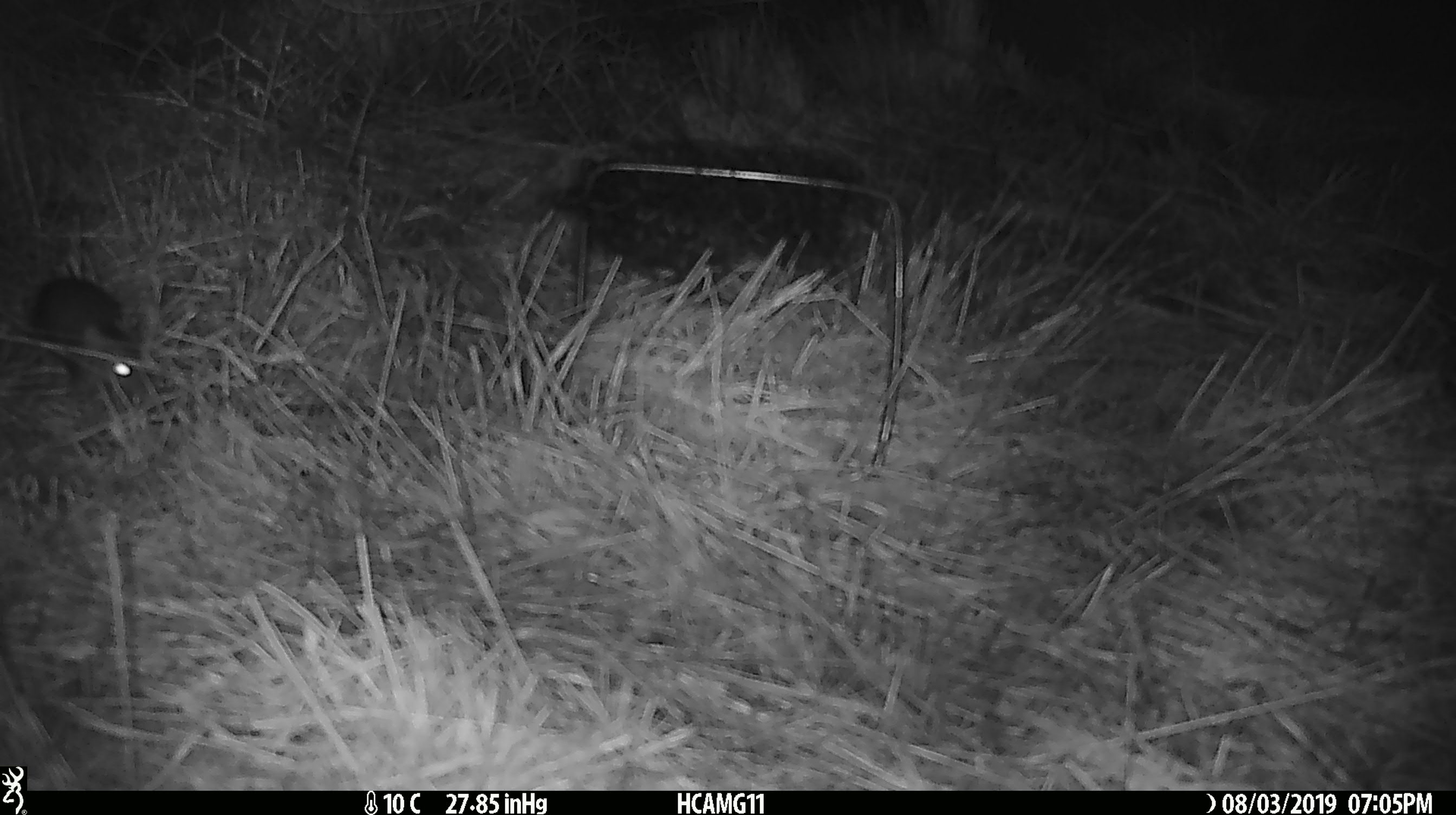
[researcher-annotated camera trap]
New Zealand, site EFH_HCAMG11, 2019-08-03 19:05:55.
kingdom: Animalia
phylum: Chordata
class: Mammalia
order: Rodentia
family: Muridae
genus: Mus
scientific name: Mus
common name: mouse